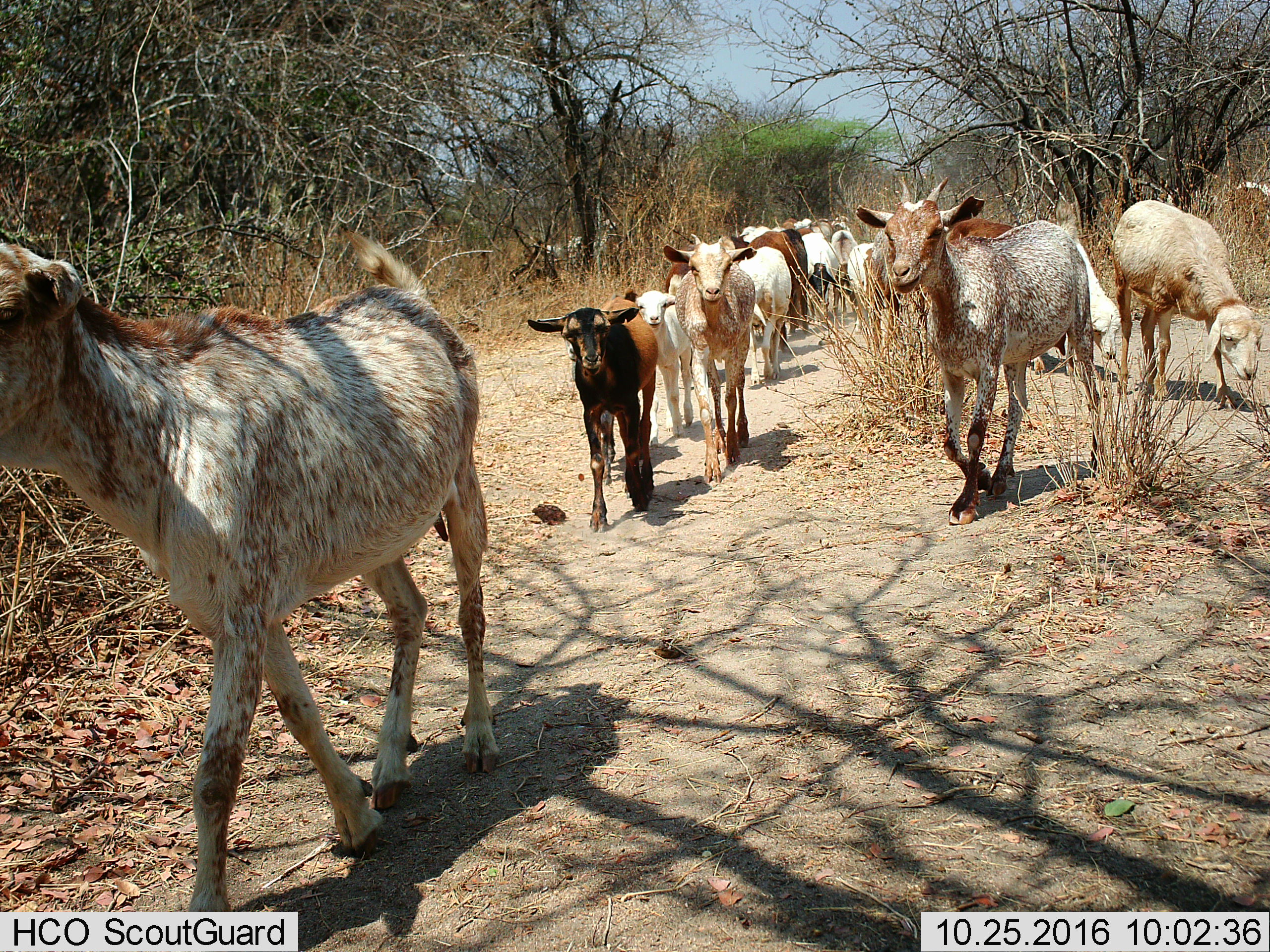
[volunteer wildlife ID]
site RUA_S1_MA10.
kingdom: Animalia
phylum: Chordata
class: Mammalia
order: Artiodactyla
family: Bovidae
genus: Bos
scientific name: Bos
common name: cattle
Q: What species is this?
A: Cattle (Bos).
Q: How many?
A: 11-50.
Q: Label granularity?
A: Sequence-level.